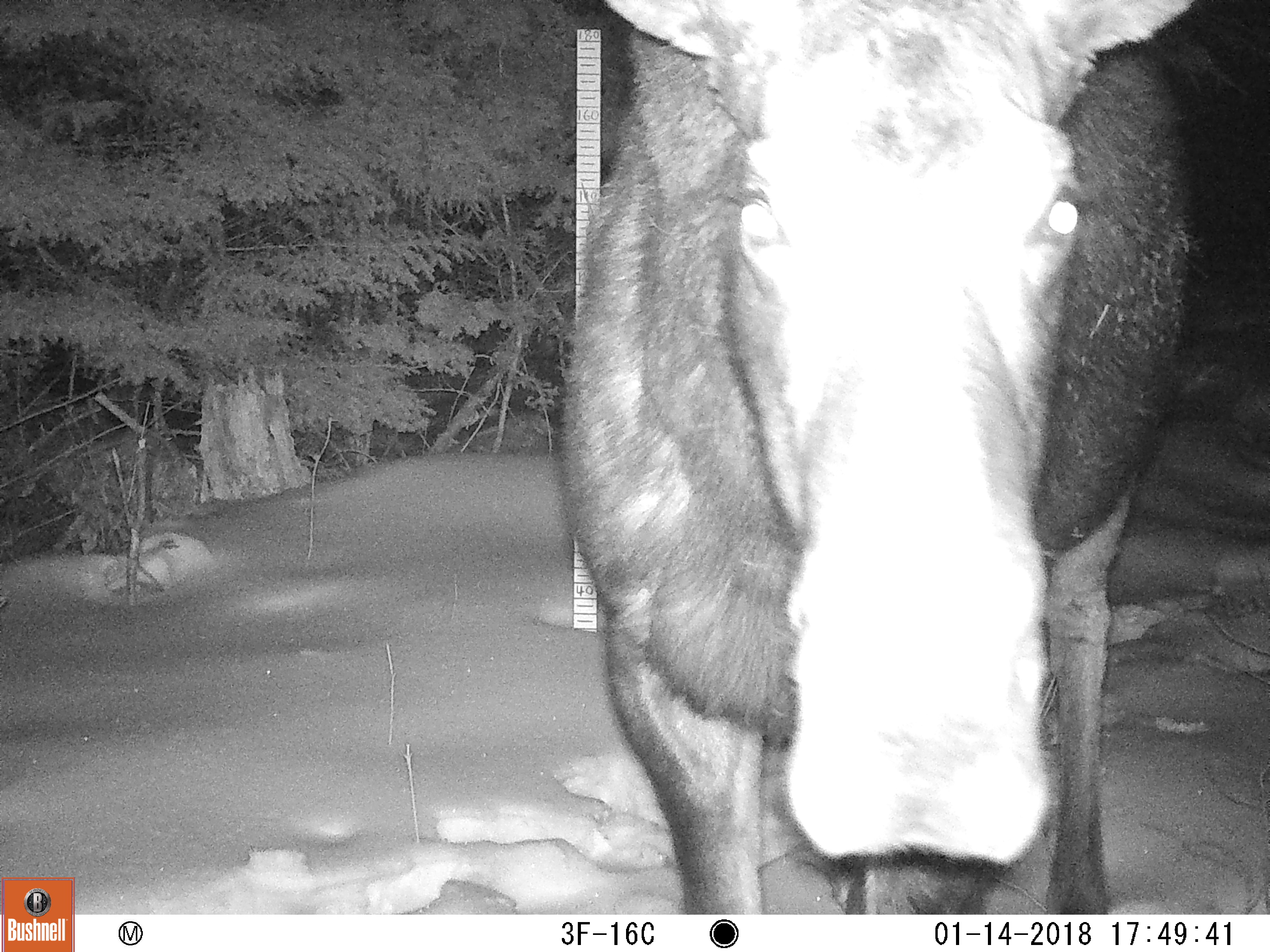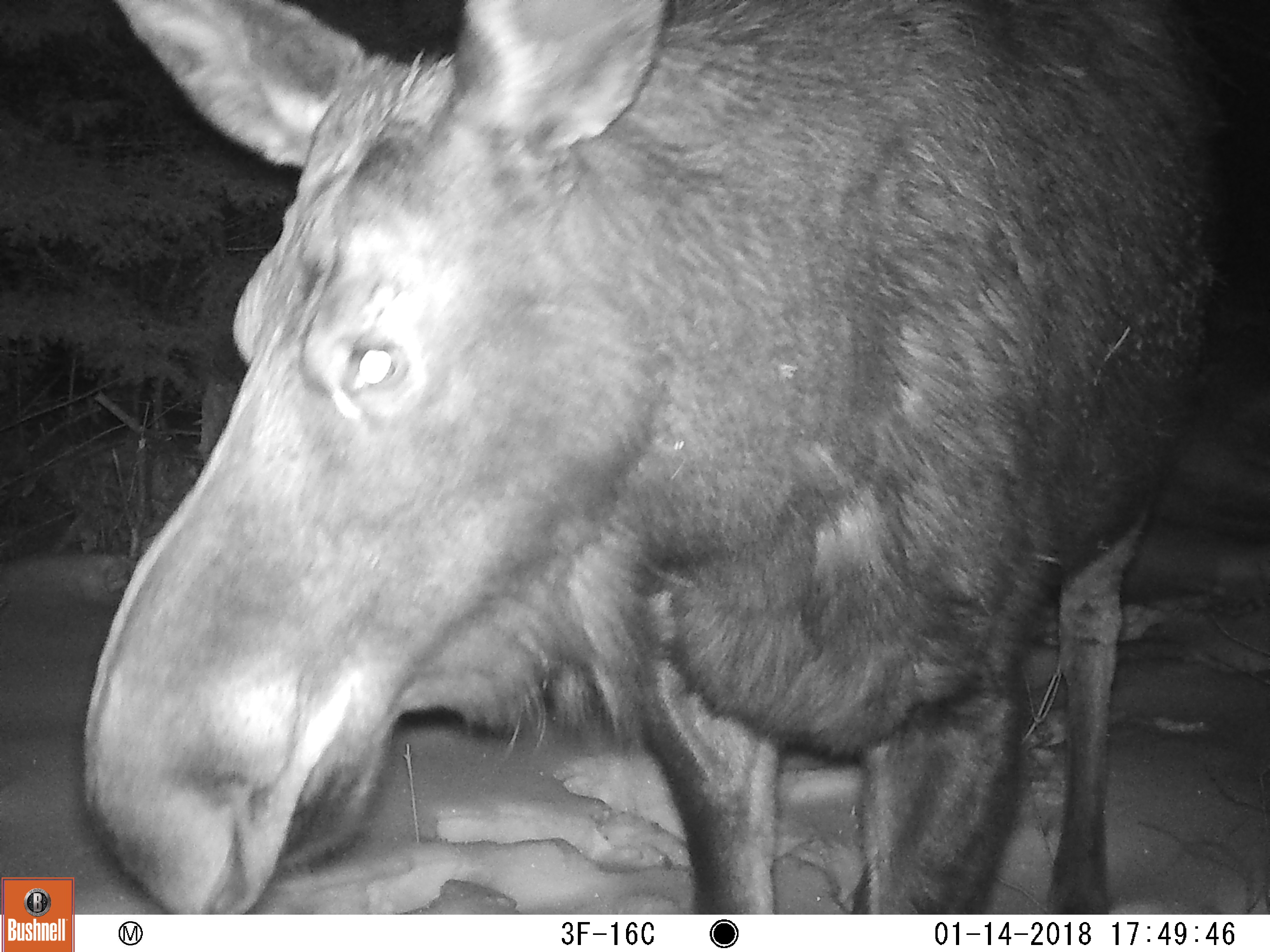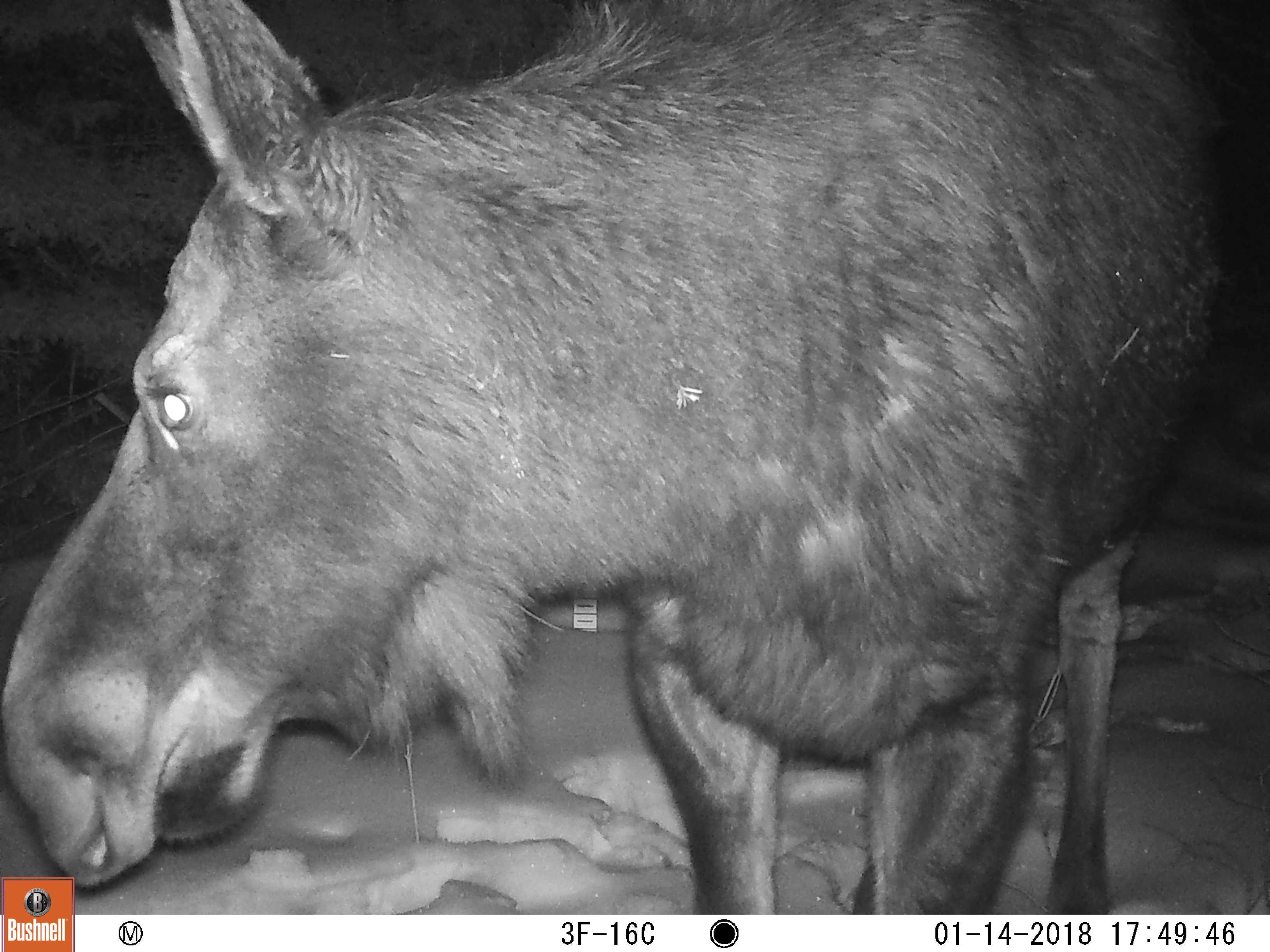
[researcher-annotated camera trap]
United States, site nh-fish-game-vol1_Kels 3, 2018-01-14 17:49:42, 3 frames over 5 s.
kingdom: Animalia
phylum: Chordata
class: Mammalia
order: Artiodactyla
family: Cervidae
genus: Alces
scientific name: Alces alces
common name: moose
Moose (Alces alces).